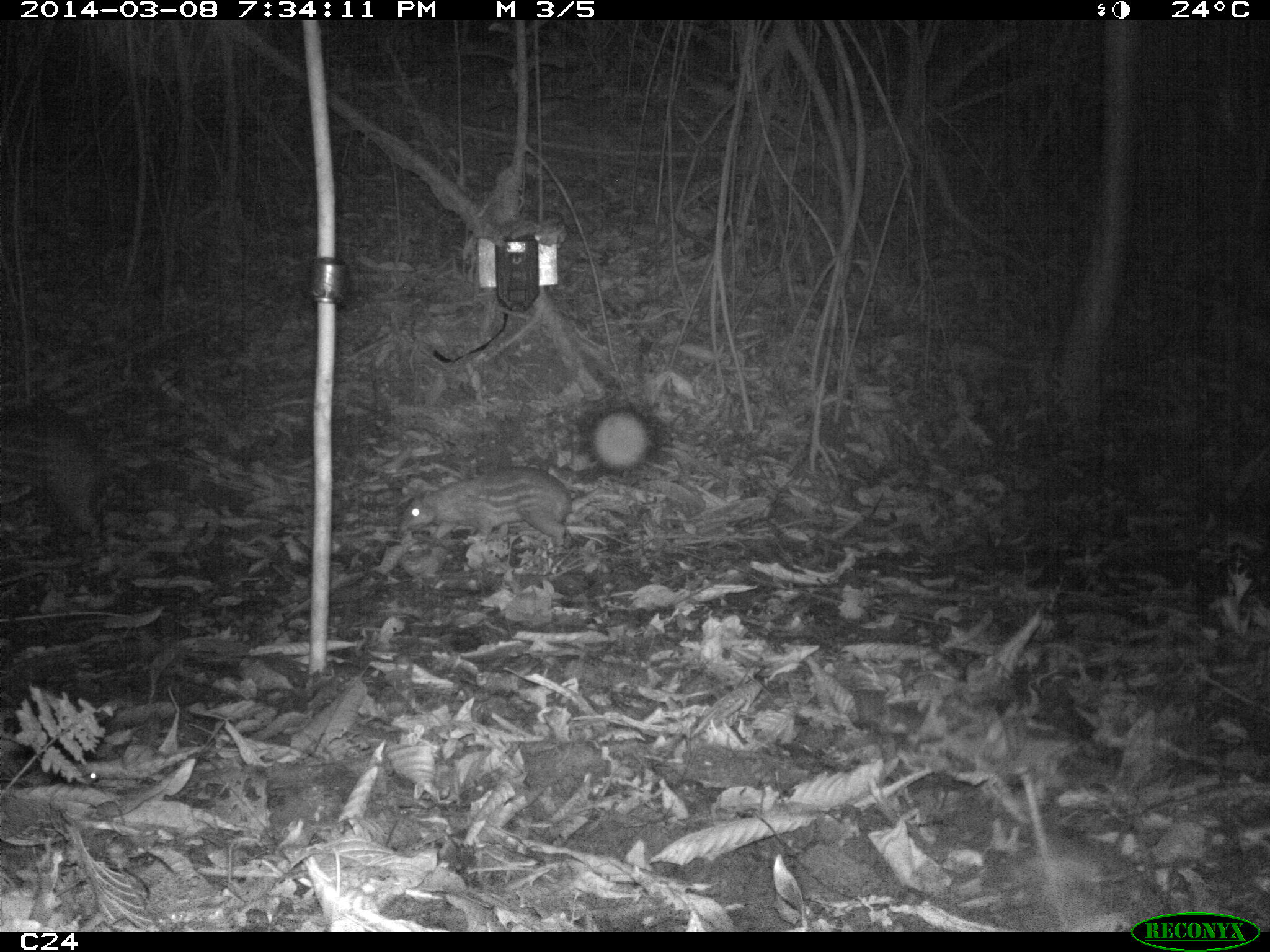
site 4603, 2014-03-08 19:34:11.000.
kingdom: Animalia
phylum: Chordata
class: Mammalia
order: Rodentia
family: Cuniculidae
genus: Cuniculus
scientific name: Cuniculus paca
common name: spotted paca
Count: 2.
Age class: adult.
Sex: female.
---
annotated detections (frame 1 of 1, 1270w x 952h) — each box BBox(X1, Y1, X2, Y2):
cuniculus paca: BBox(398, 463, 600, 549); BBox(0, 409, 113, 557)